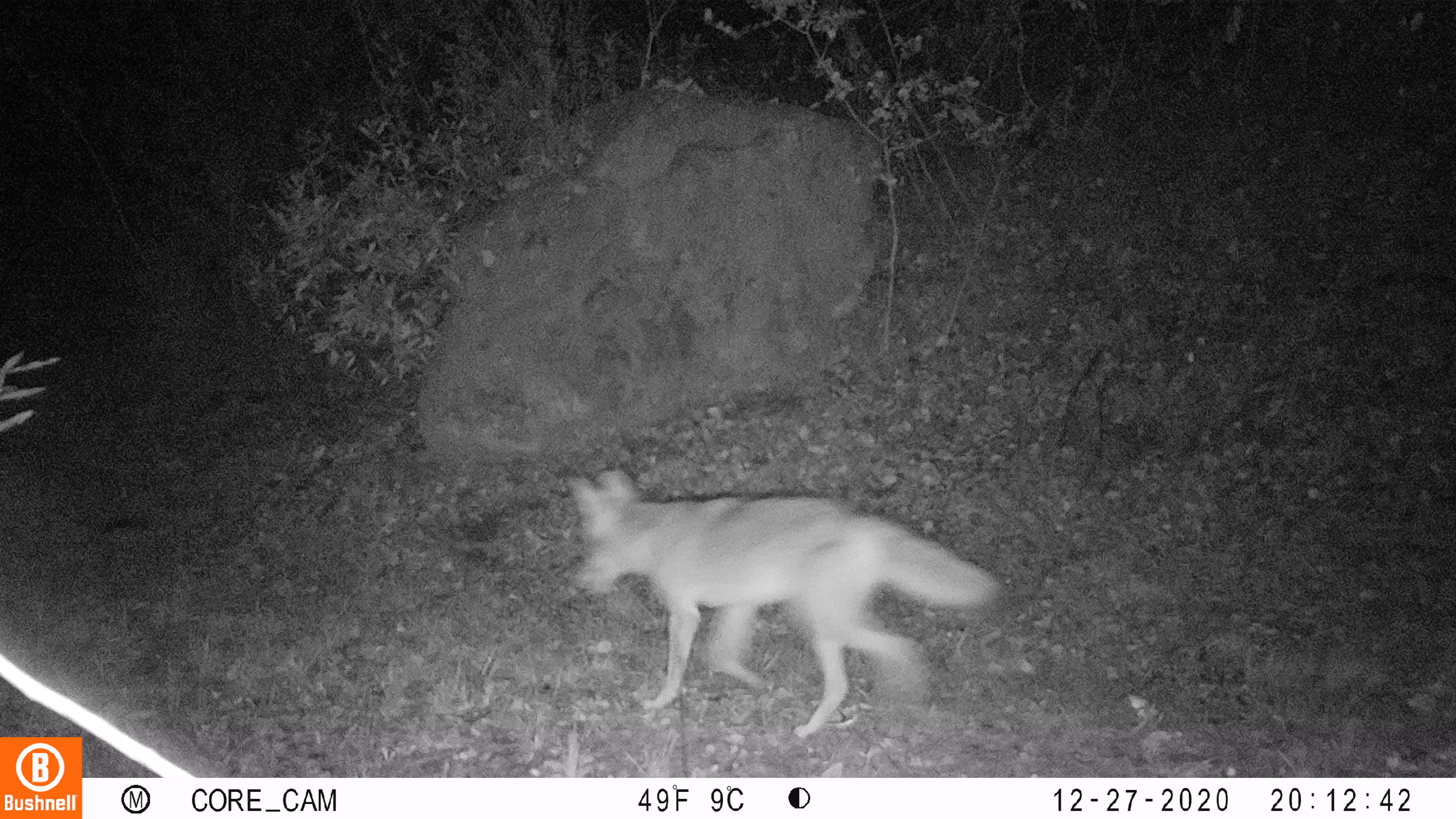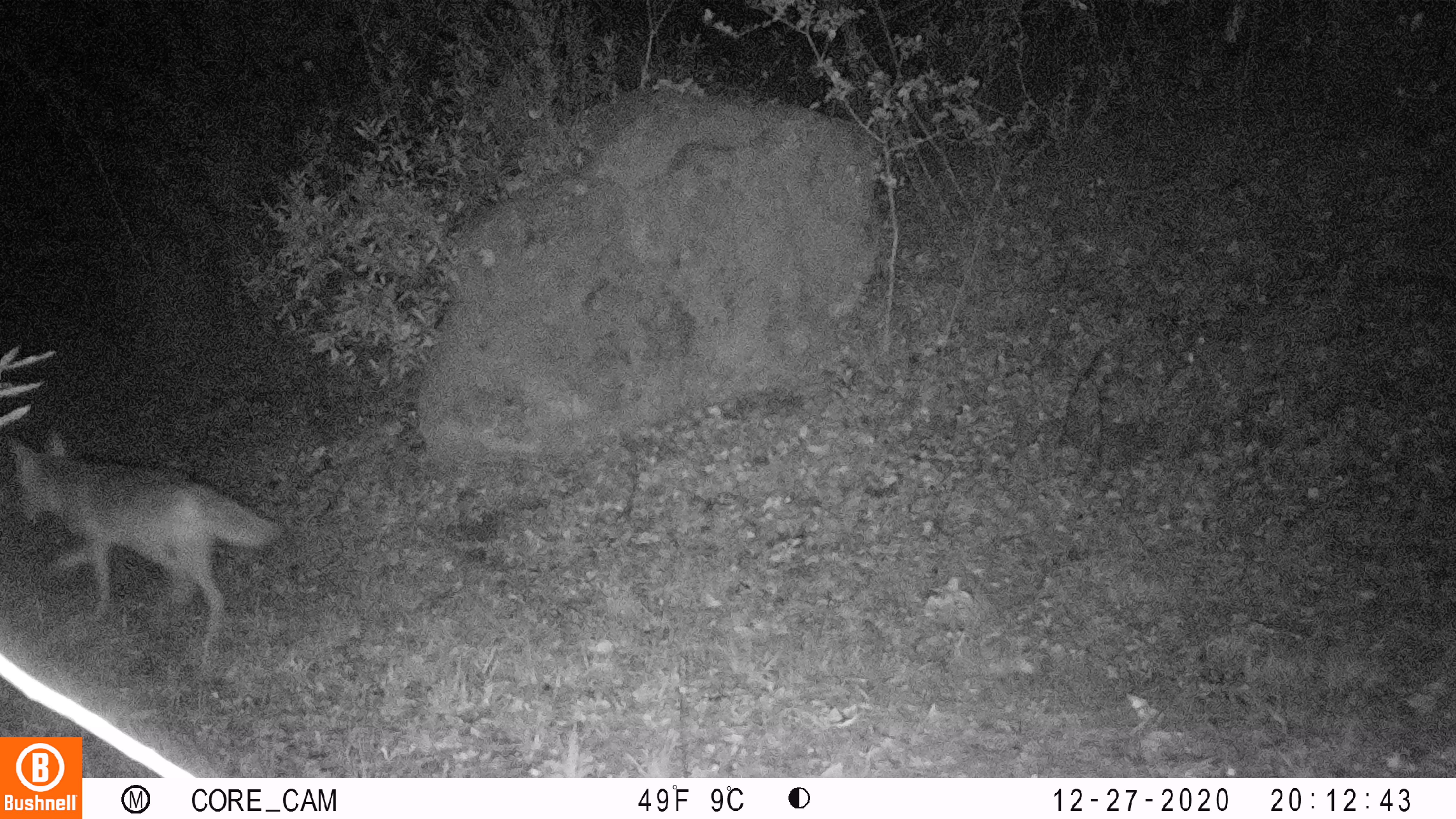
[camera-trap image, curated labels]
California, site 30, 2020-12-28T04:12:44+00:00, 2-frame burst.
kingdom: Animalia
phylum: Chordata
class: Mammalia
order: Carnivora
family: Canidae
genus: Canis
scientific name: Canis latrans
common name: coyote